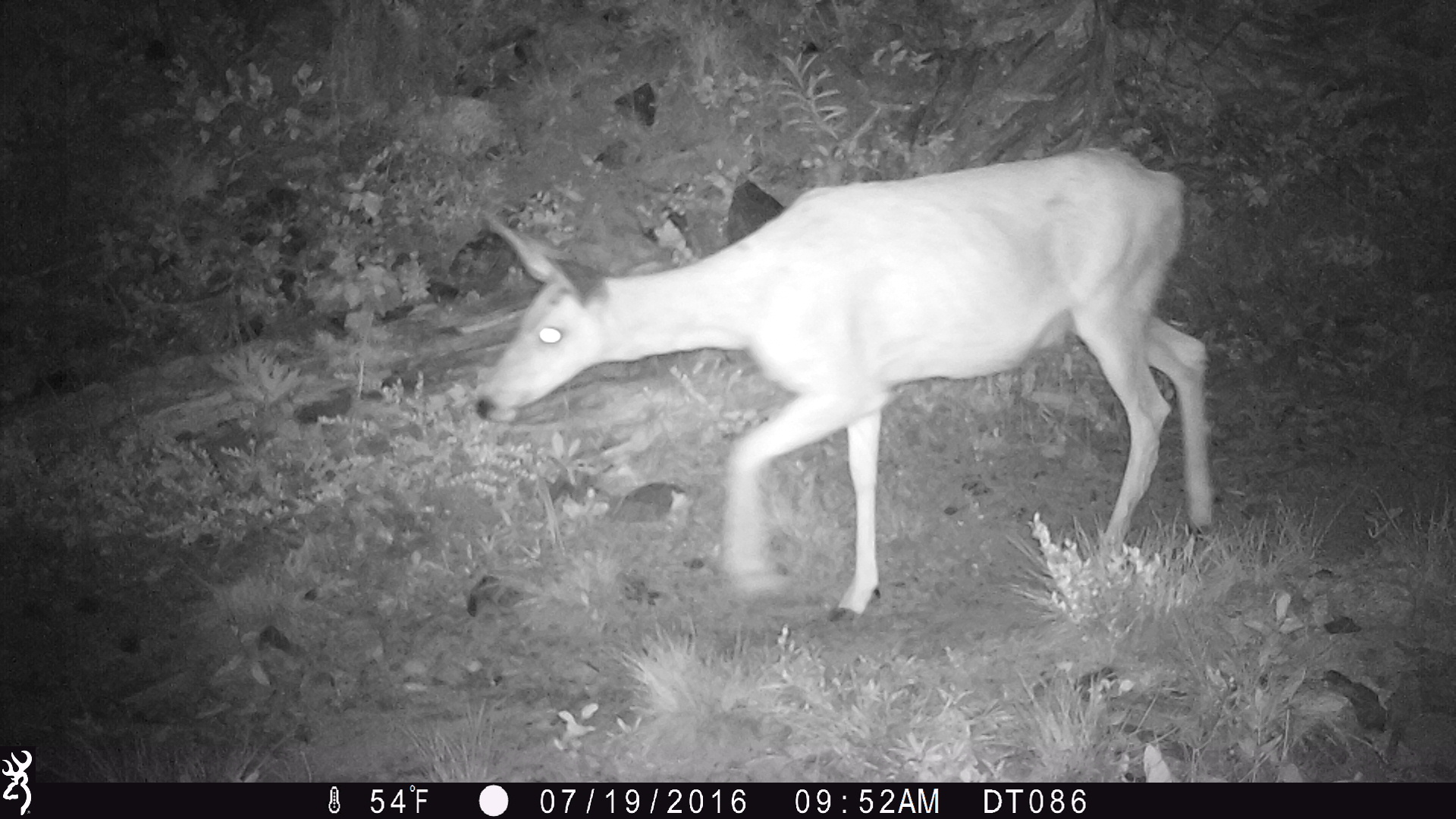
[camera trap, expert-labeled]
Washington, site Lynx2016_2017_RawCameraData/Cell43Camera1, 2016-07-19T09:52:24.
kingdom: Animalia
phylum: Chordata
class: Mammalia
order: Artiodactyla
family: Cervidae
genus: Odocoileus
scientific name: Odocoileus hemionus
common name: mule deer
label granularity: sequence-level